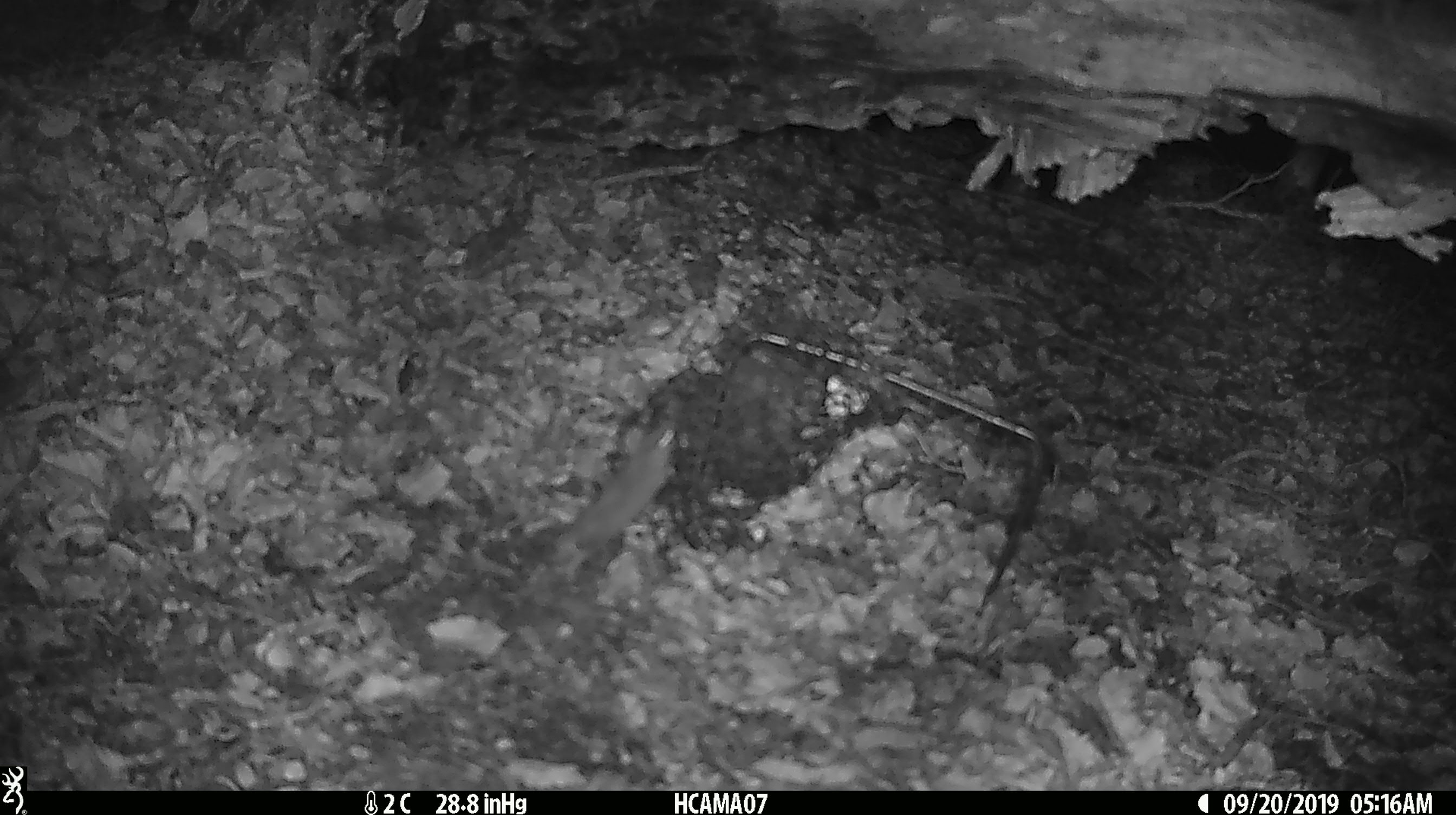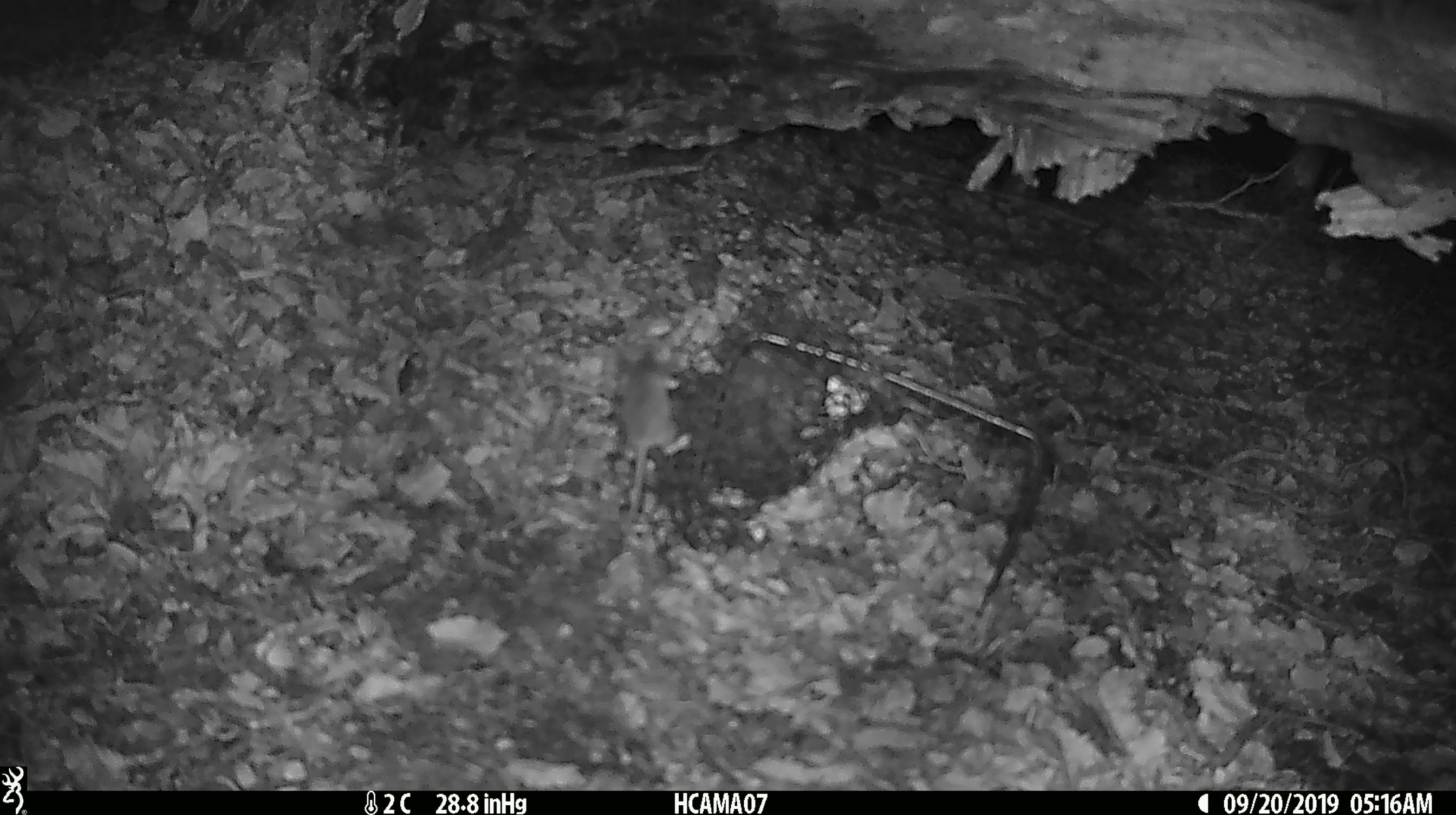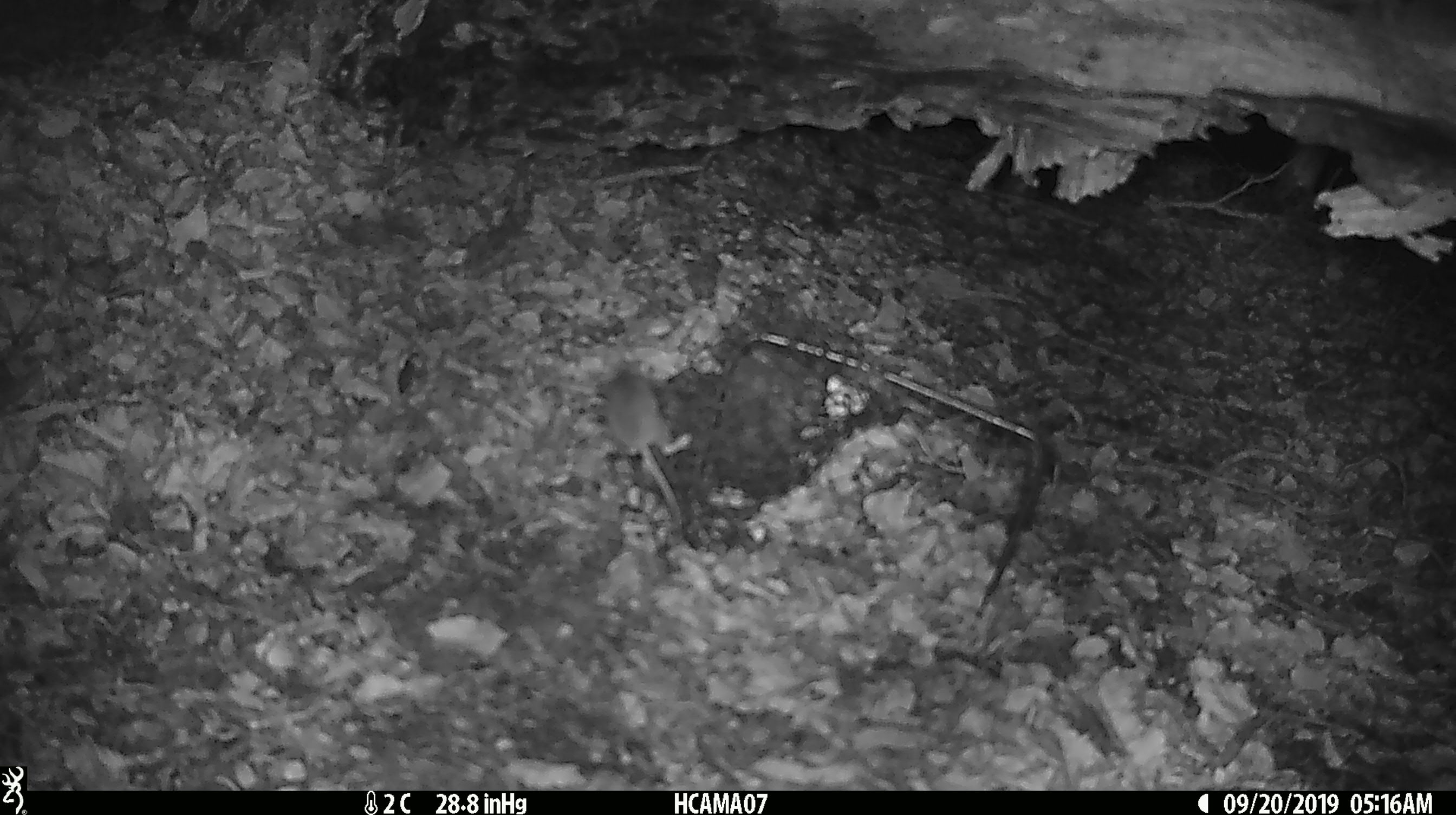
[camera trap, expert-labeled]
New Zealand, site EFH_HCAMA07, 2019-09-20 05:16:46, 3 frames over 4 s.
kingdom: Animalia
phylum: Chordata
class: Mammalia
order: Rodentia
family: Muridae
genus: Mus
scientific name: Mus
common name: mouse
Mouse (Mus).